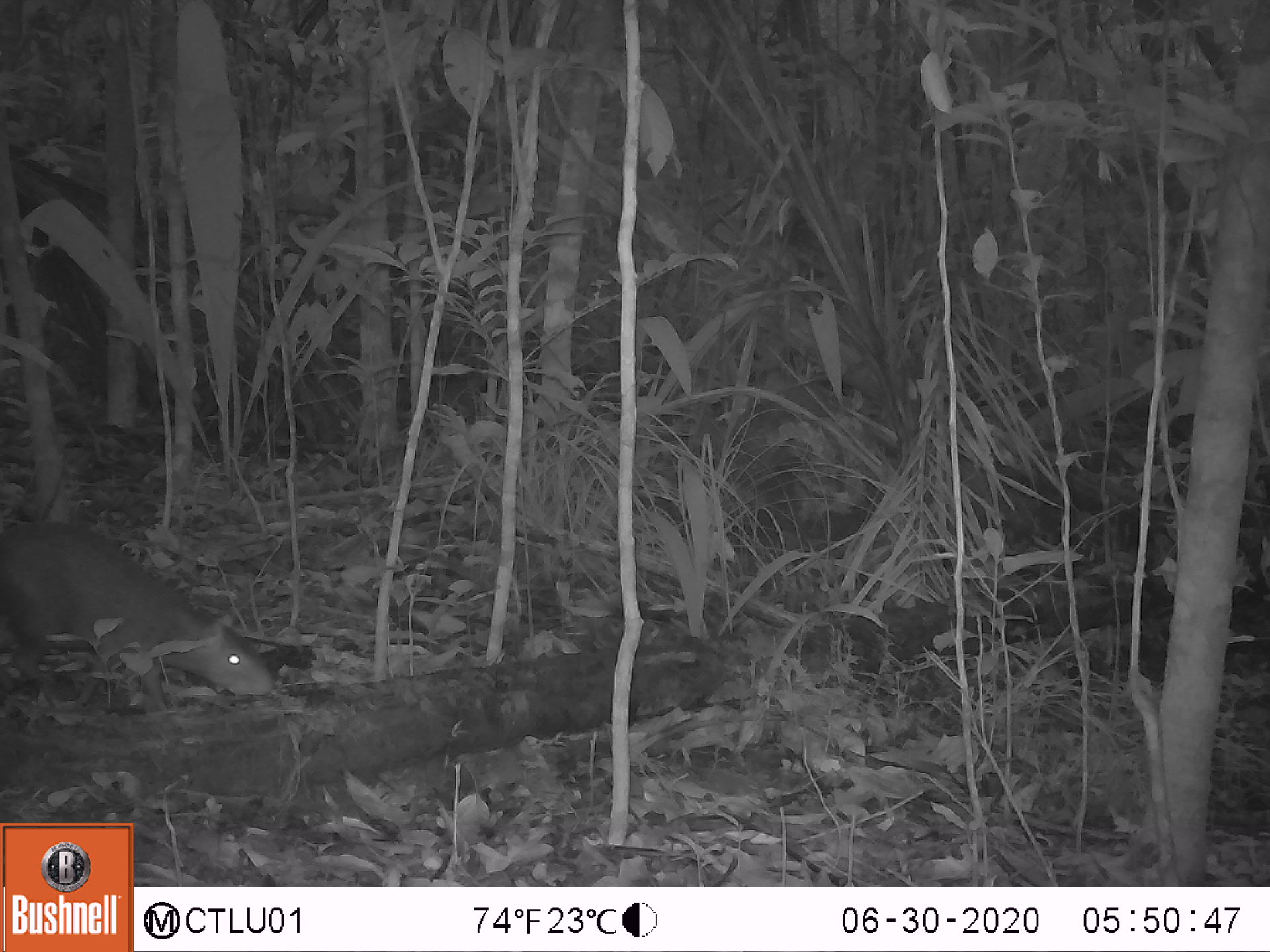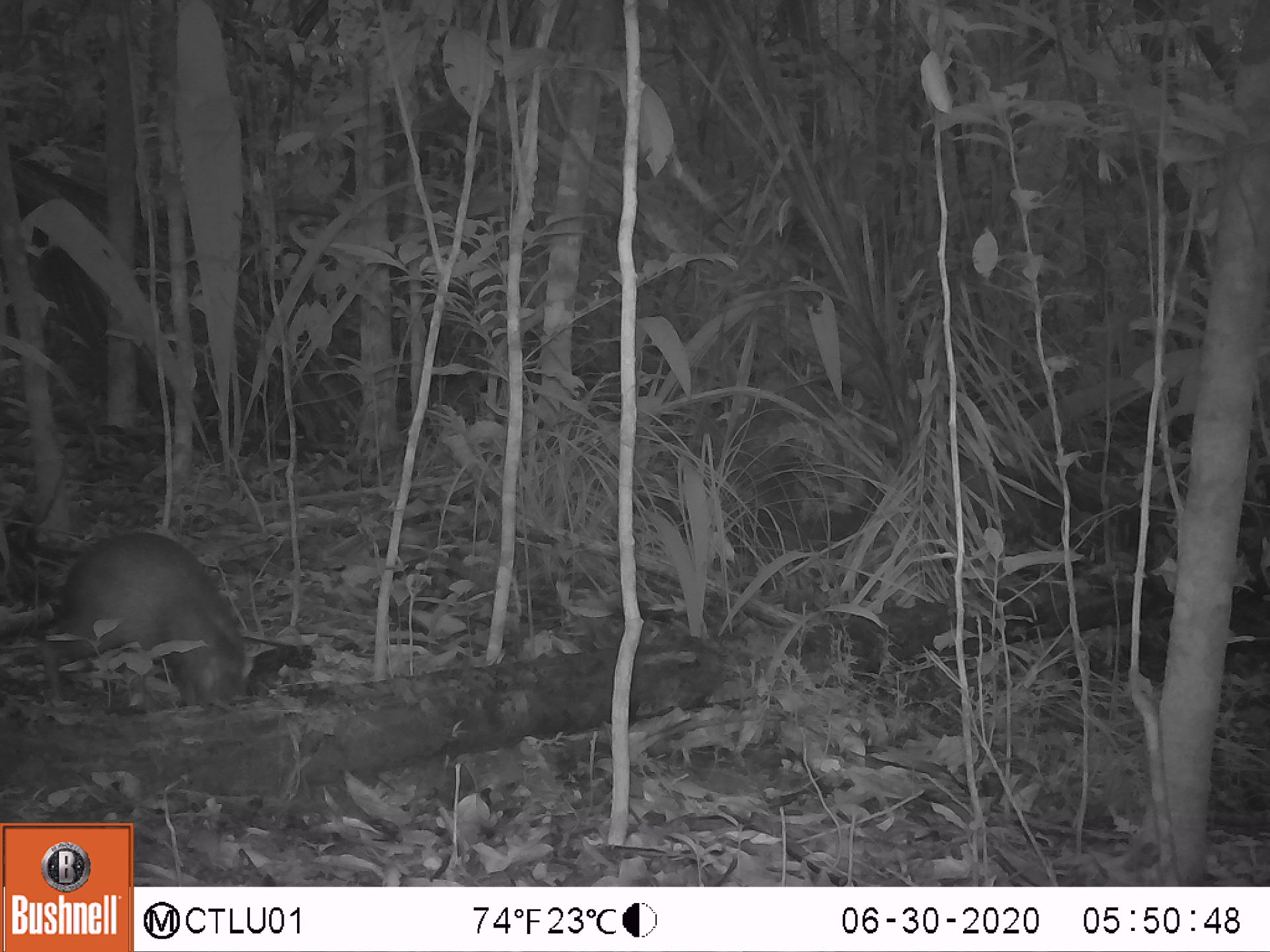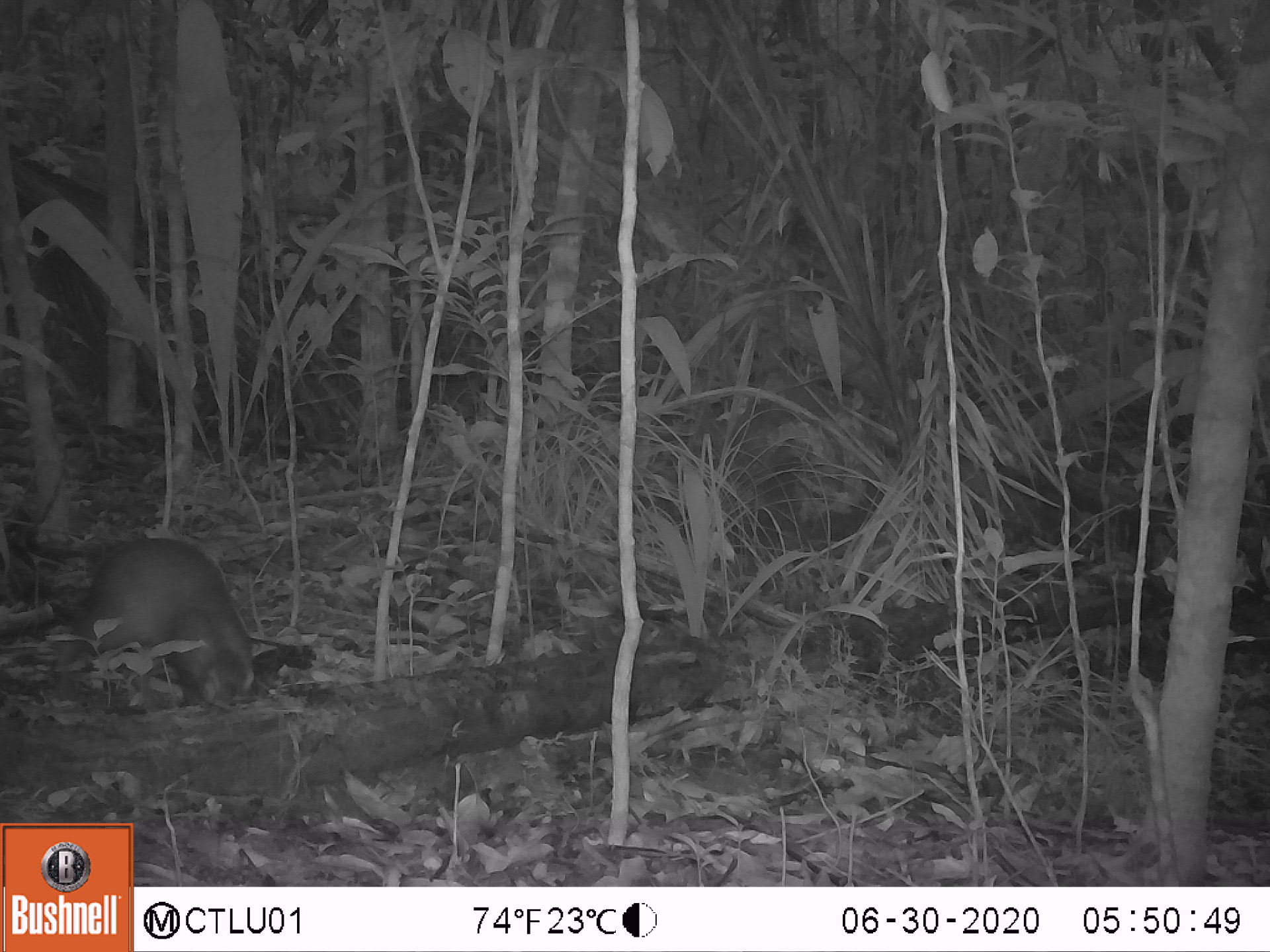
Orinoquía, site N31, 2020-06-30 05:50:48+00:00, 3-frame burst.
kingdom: Animalia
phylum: Chordata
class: Mammalia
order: Rodentia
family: Dasyproctidae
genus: Dasyprocta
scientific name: Dasyprocta fuliginosa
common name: black agouti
Black agouti (Dasyprocta fuliginosa).